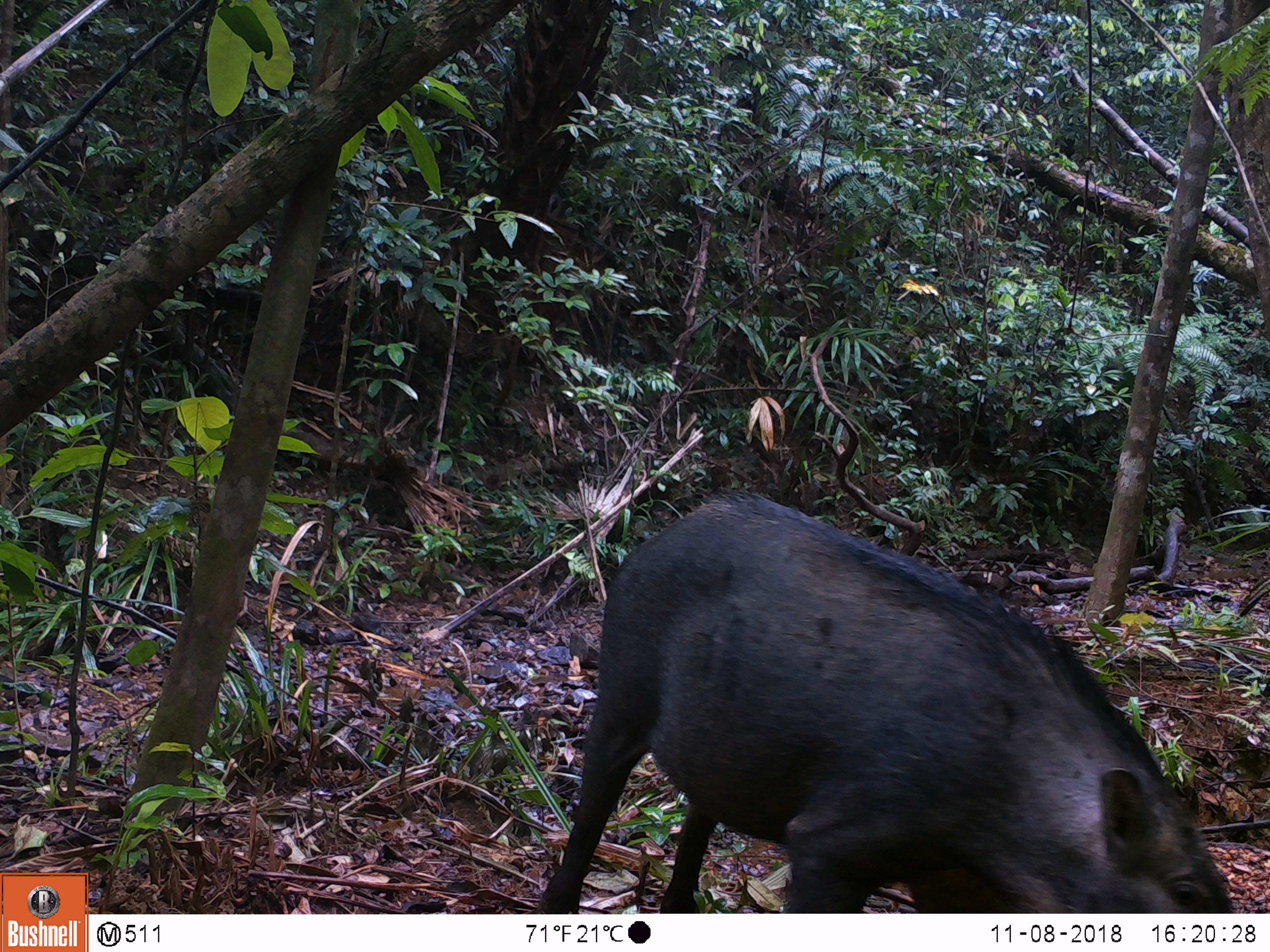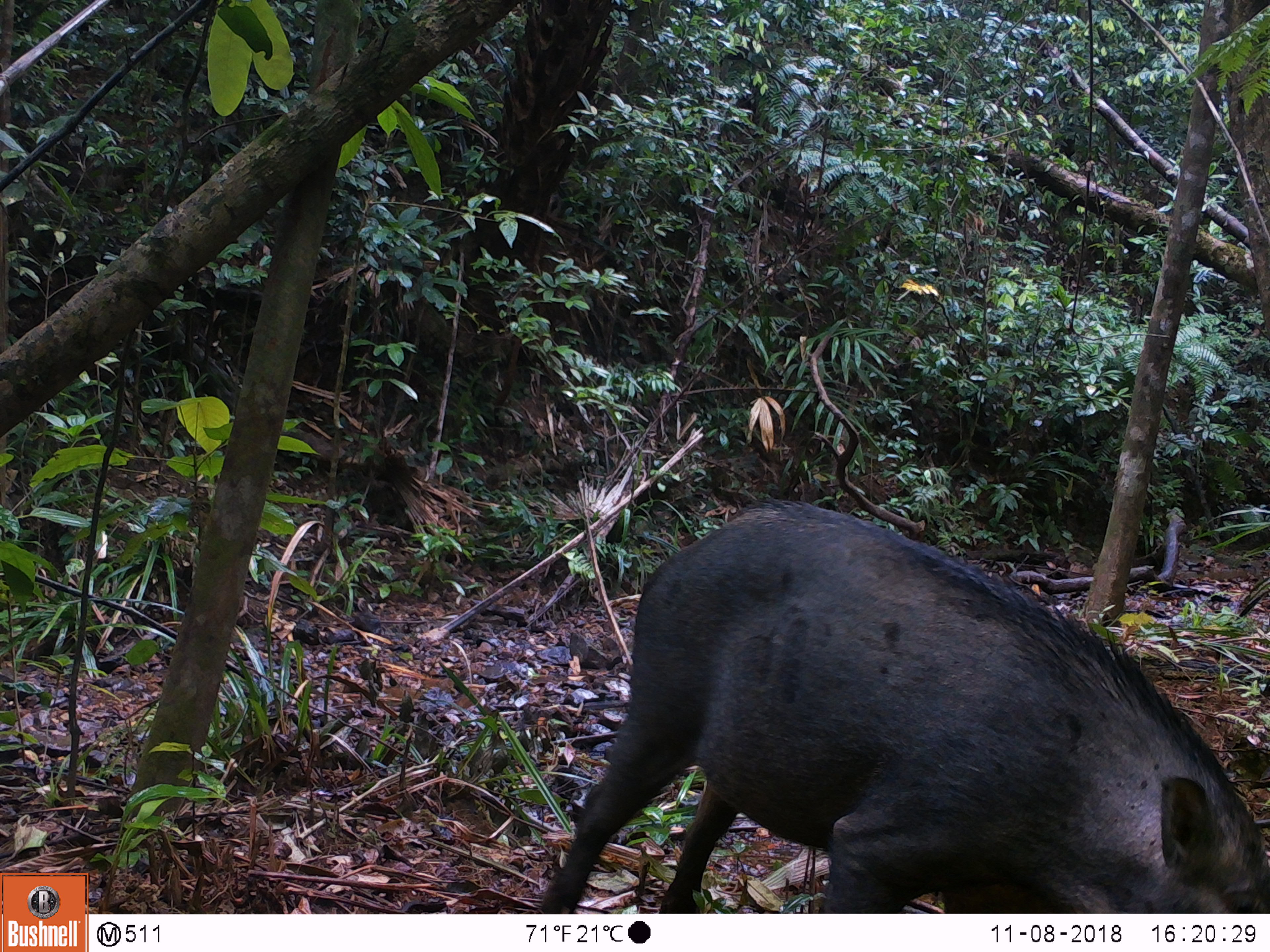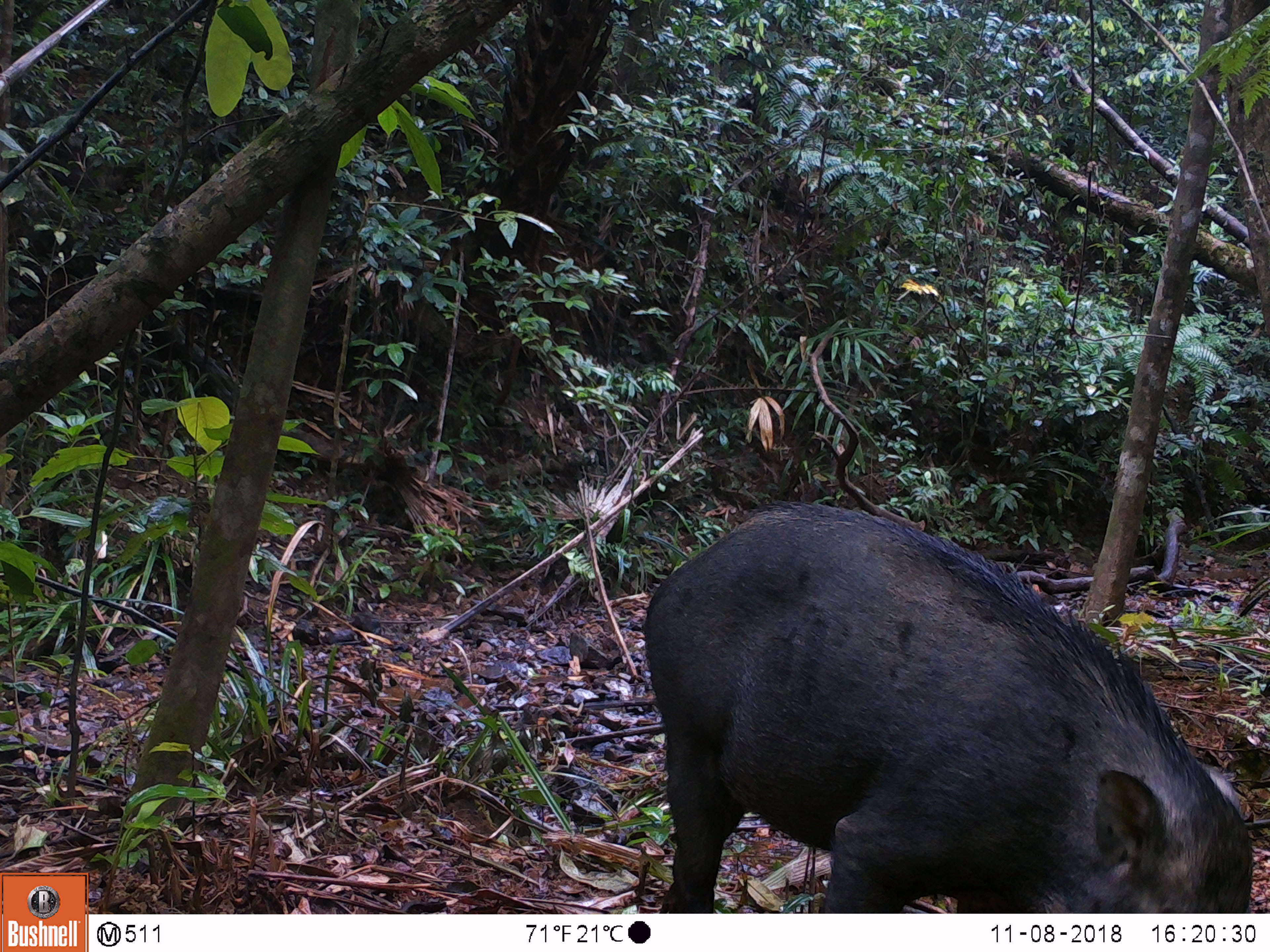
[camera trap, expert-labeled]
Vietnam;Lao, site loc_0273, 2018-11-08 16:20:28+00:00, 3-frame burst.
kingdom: Animalia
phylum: Chordata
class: Mammalia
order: Artiodactyla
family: Suidae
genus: Sus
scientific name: Sus scrofa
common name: eurasian wild pig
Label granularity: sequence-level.